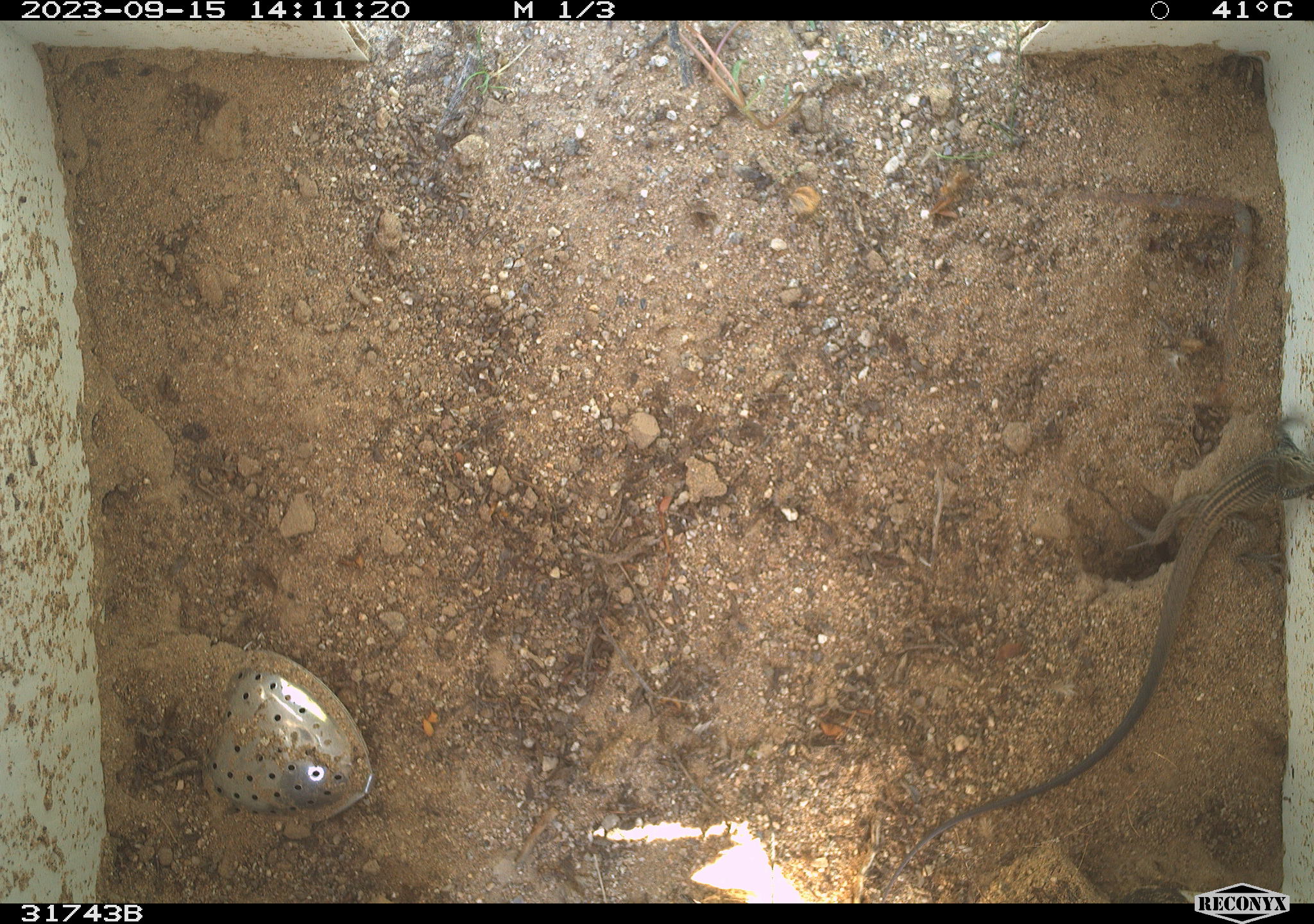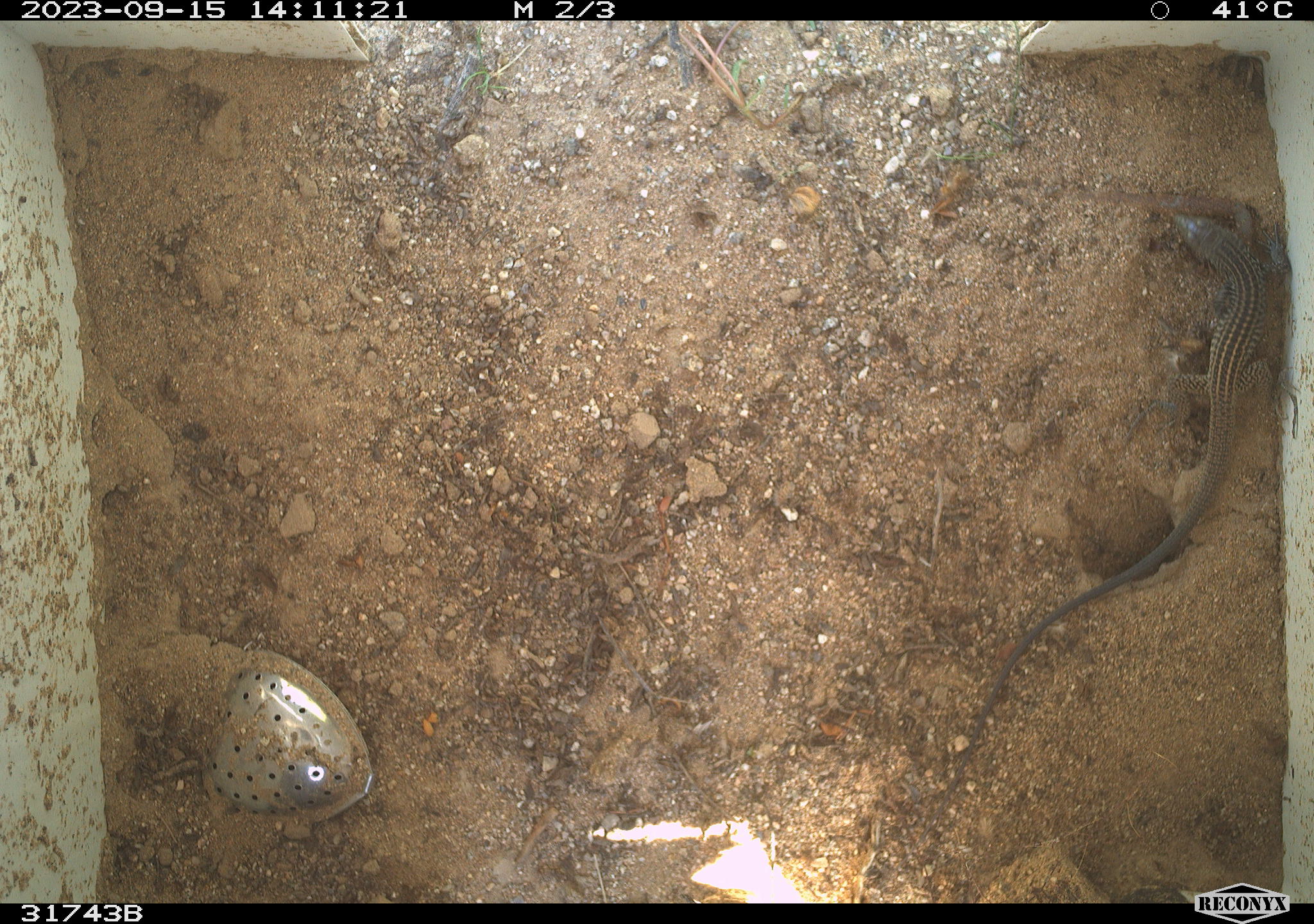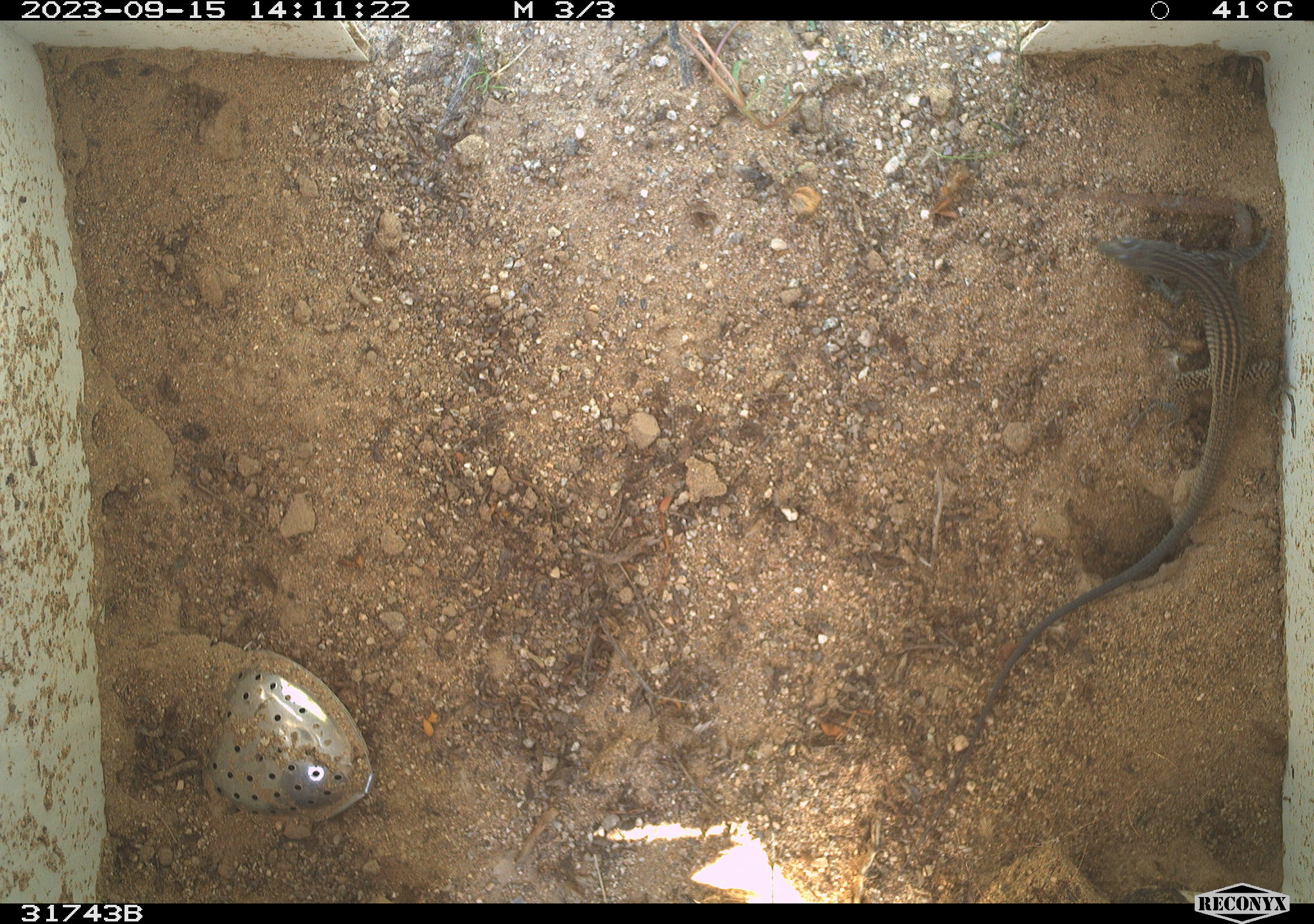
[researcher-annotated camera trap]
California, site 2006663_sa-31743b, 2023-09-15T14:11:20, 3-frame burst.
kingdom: Animalia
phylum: Chordata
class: Reptilia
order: Squamata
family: Teiidae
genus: Aspidoscelis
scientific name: Aspidoscelis tigris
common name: western whiptail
Western whiptail (Aspidoscelis tigris).